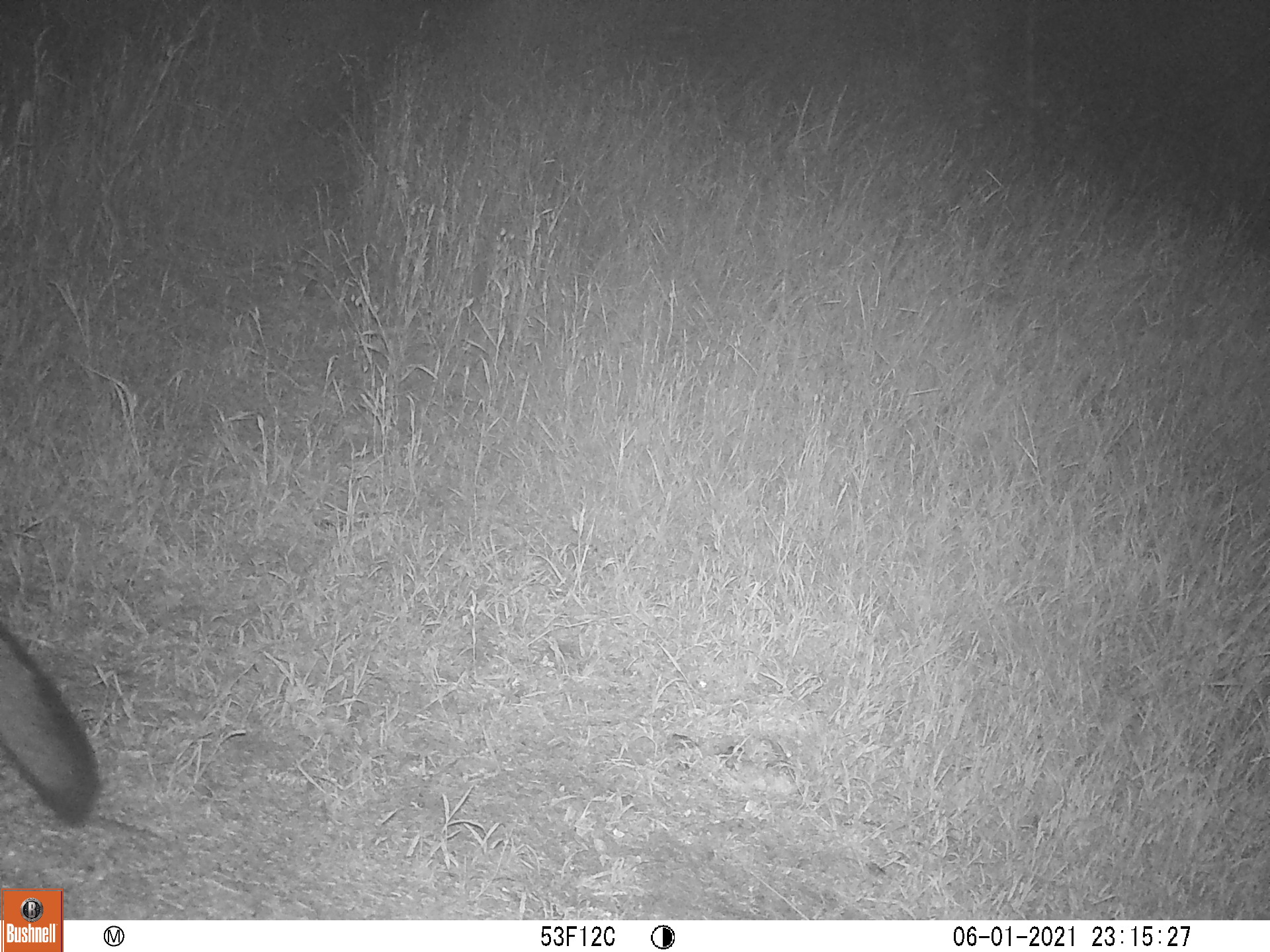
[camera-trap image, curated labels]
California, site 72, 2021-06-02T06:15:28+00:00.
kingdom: Animalia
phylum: Chordata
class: Mammalia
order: Carnivora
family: Canidae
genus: Urocyon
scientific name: Urocyon cinereoargenteus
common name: gray fox